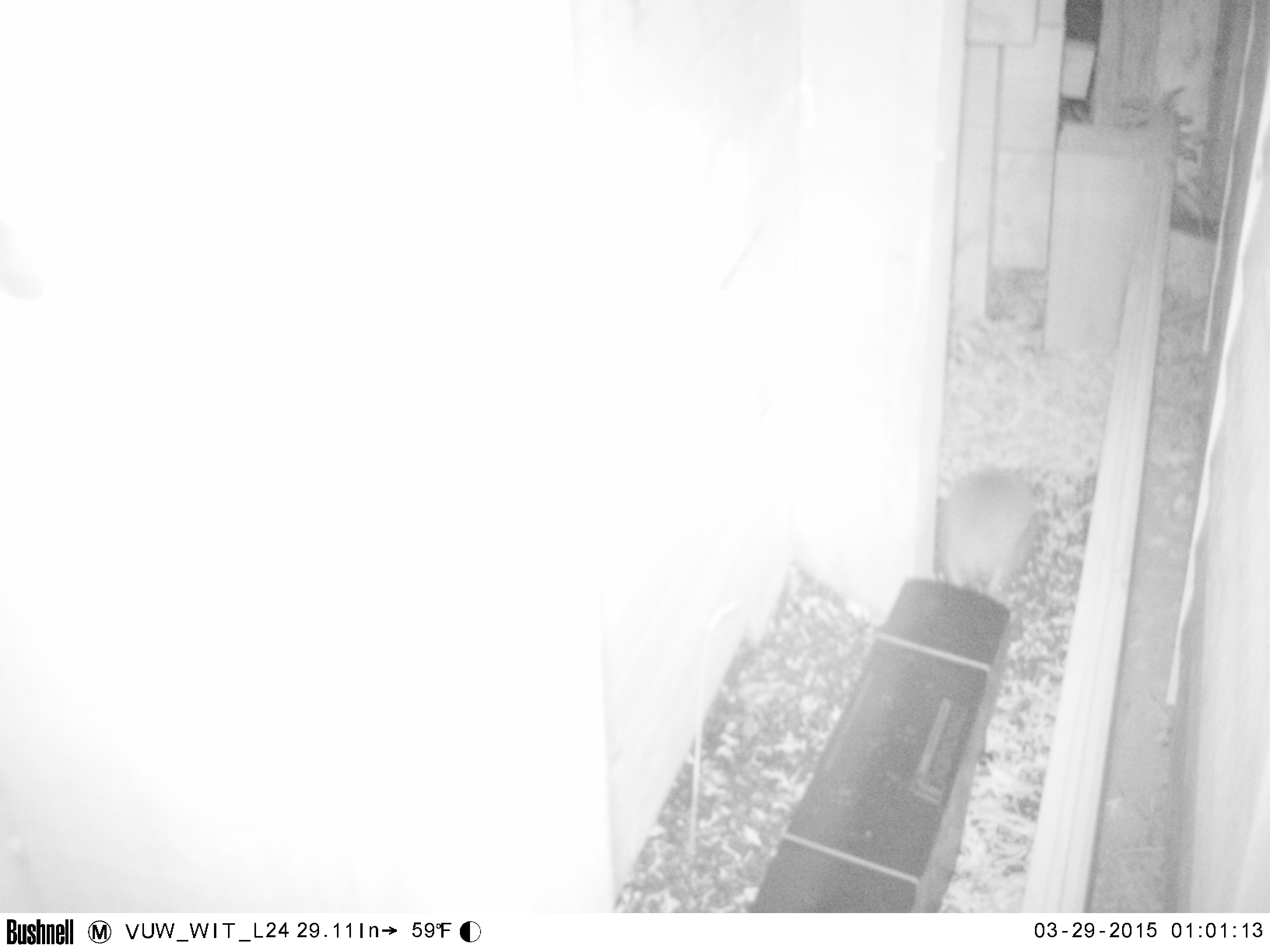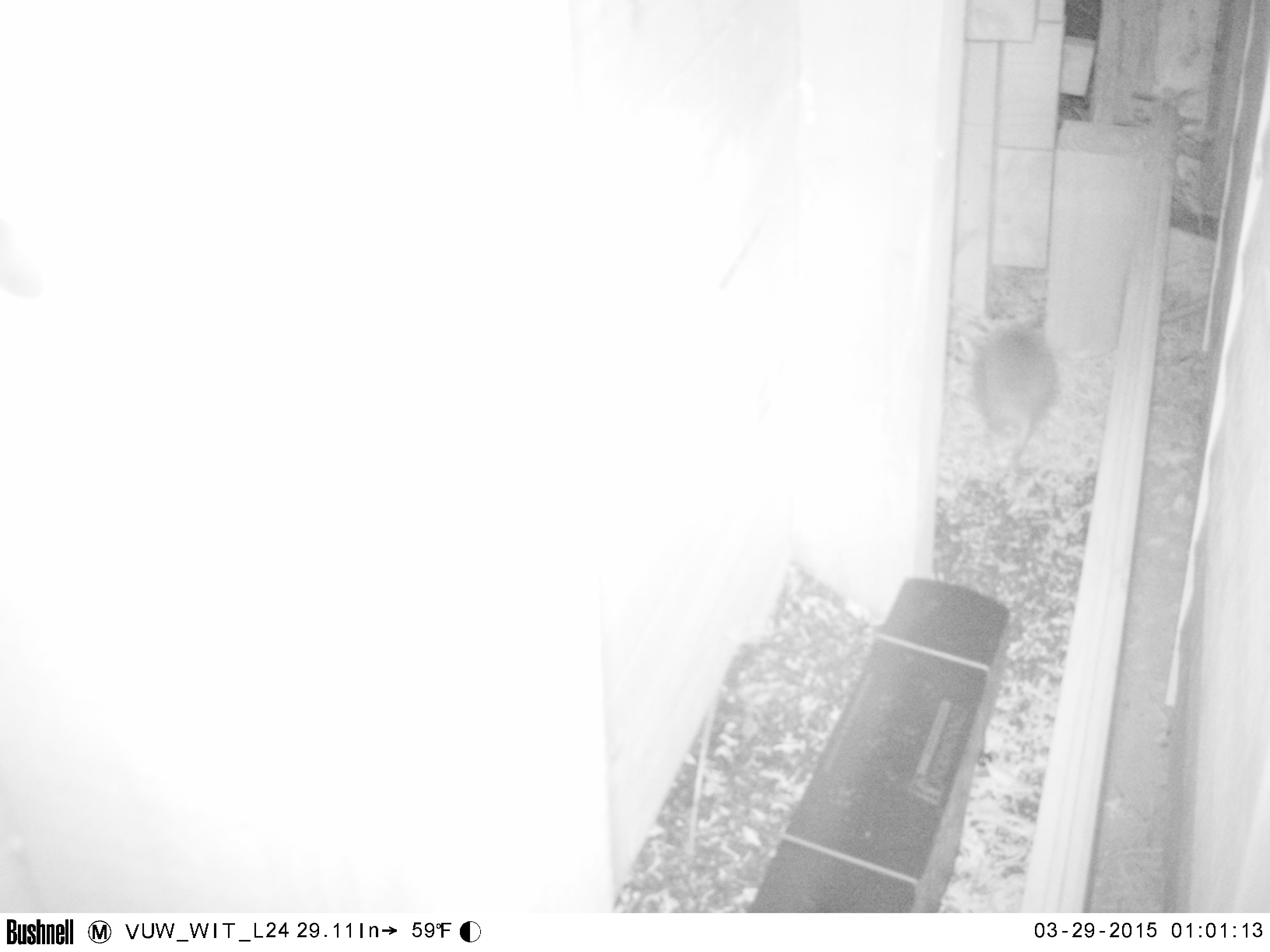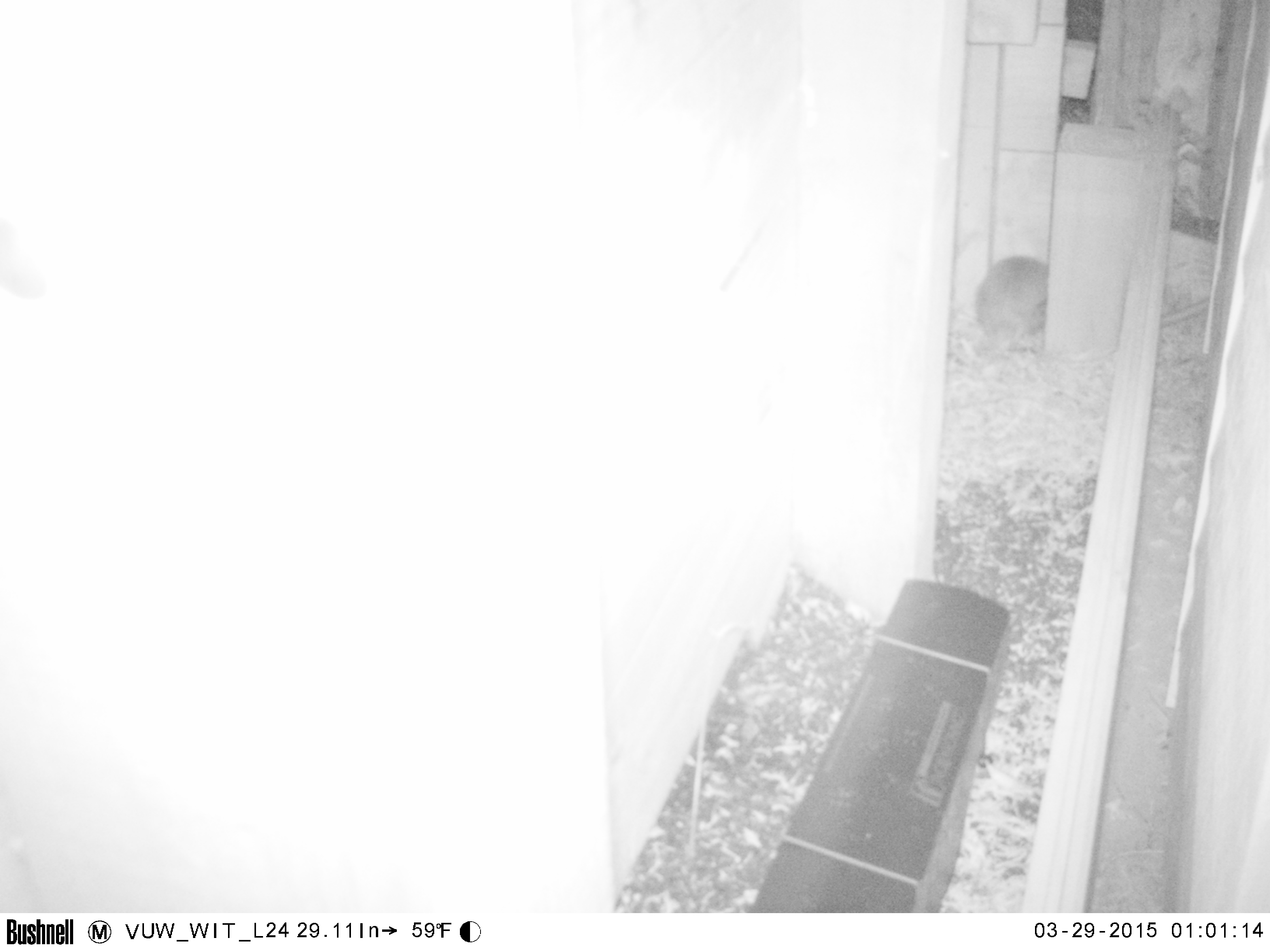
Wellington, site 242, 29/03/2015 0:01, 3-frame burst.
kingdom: Animalia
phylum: Chordata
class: Mammalia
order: Eulipotyphla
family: Erinaceidae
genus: Erinaceus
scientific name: Erinaceus europaeus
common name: hedgehog